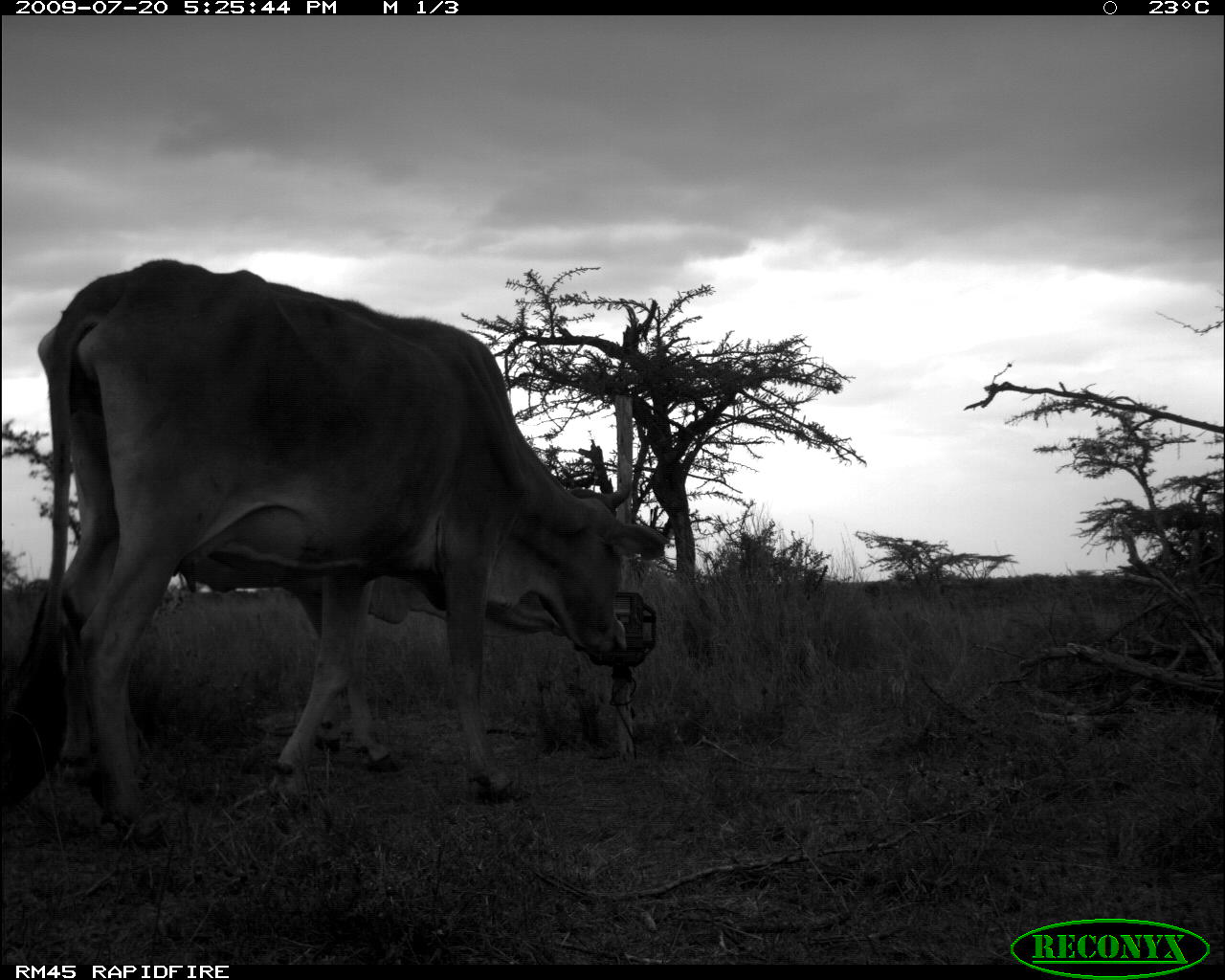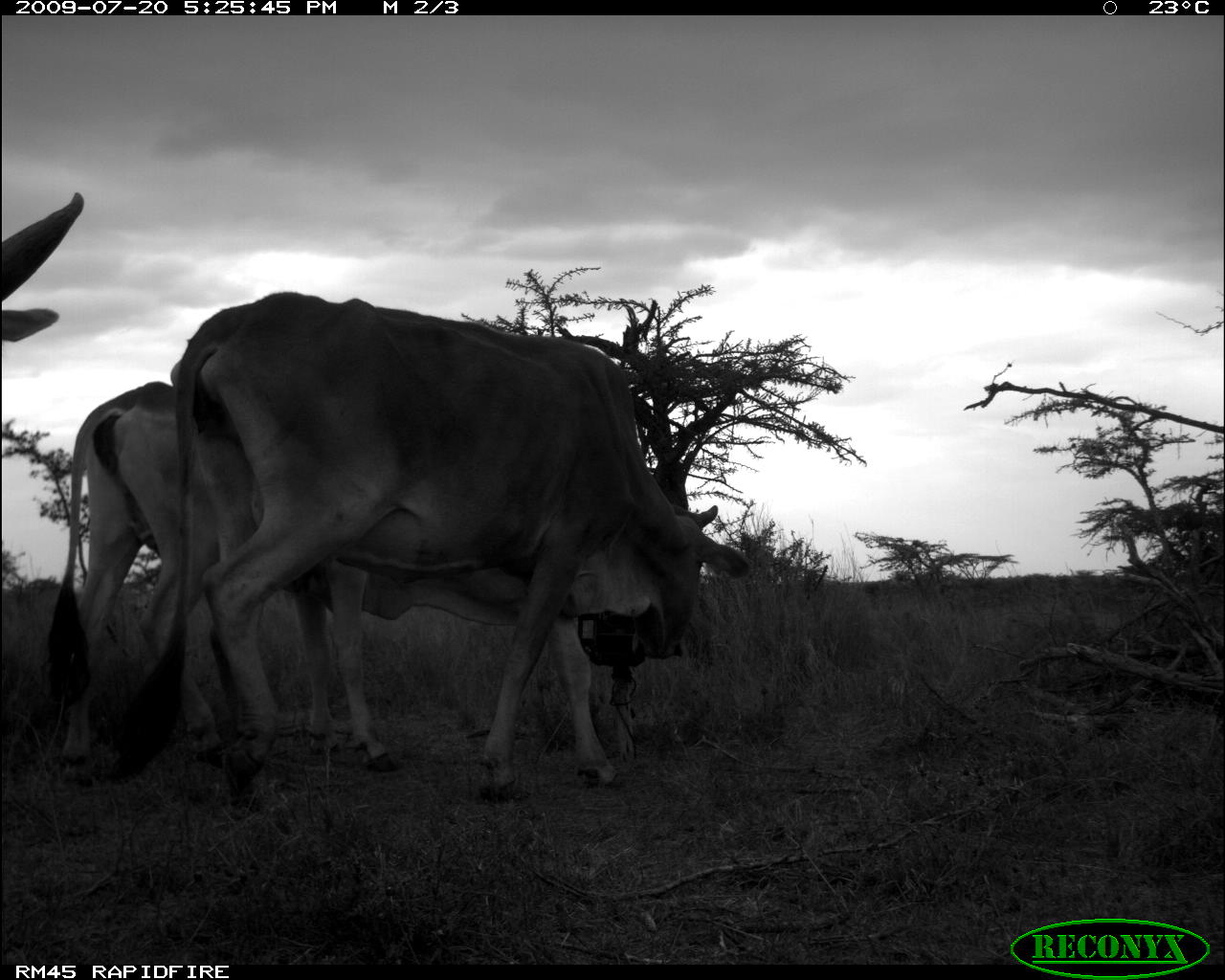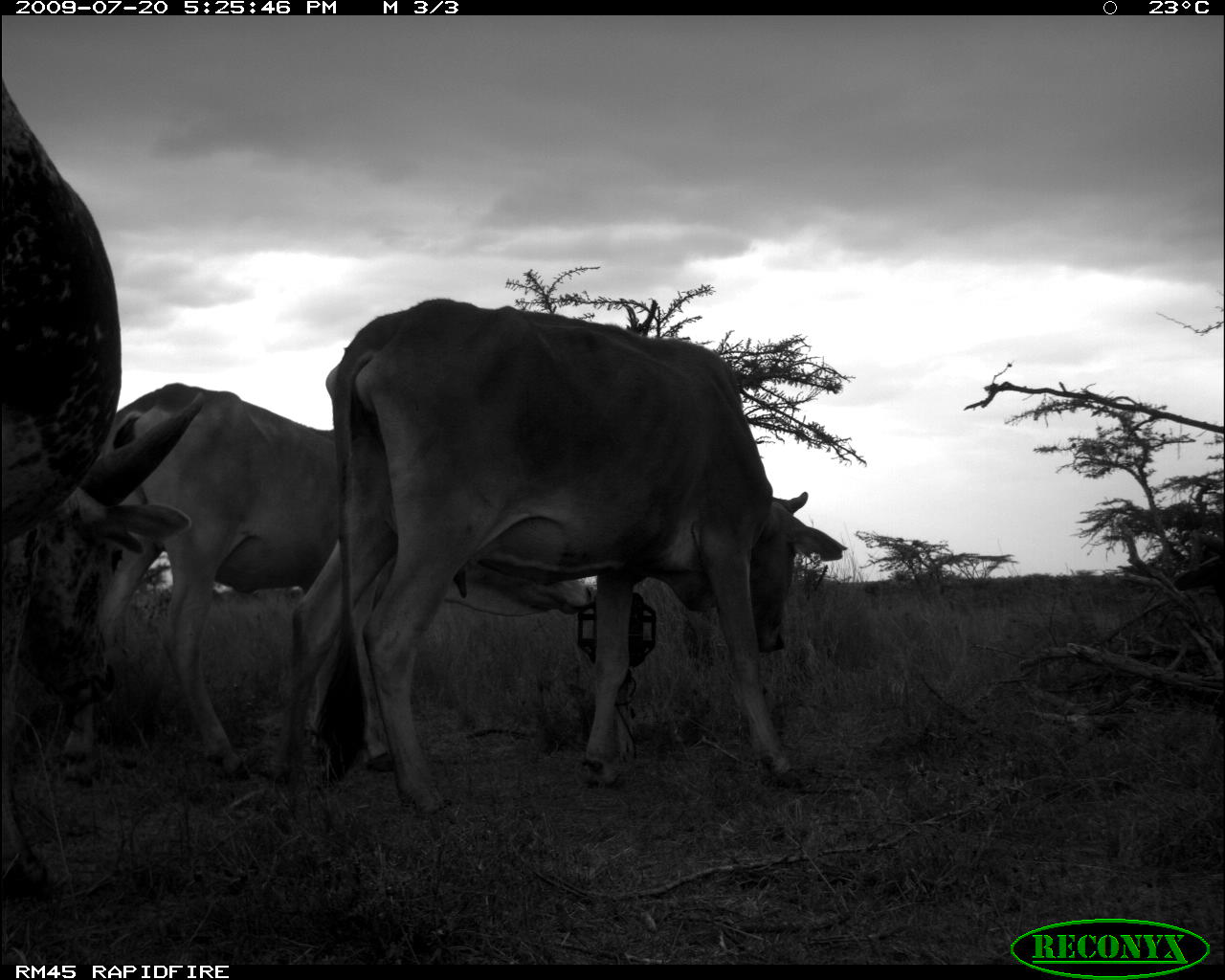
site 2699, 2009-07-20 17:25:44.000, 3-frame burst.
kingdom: Animalia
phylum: Chordata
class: Mammalia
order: Artiodactyla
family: Bovidae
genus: Bos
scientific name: Bos taurus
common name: domestic cattle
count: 2